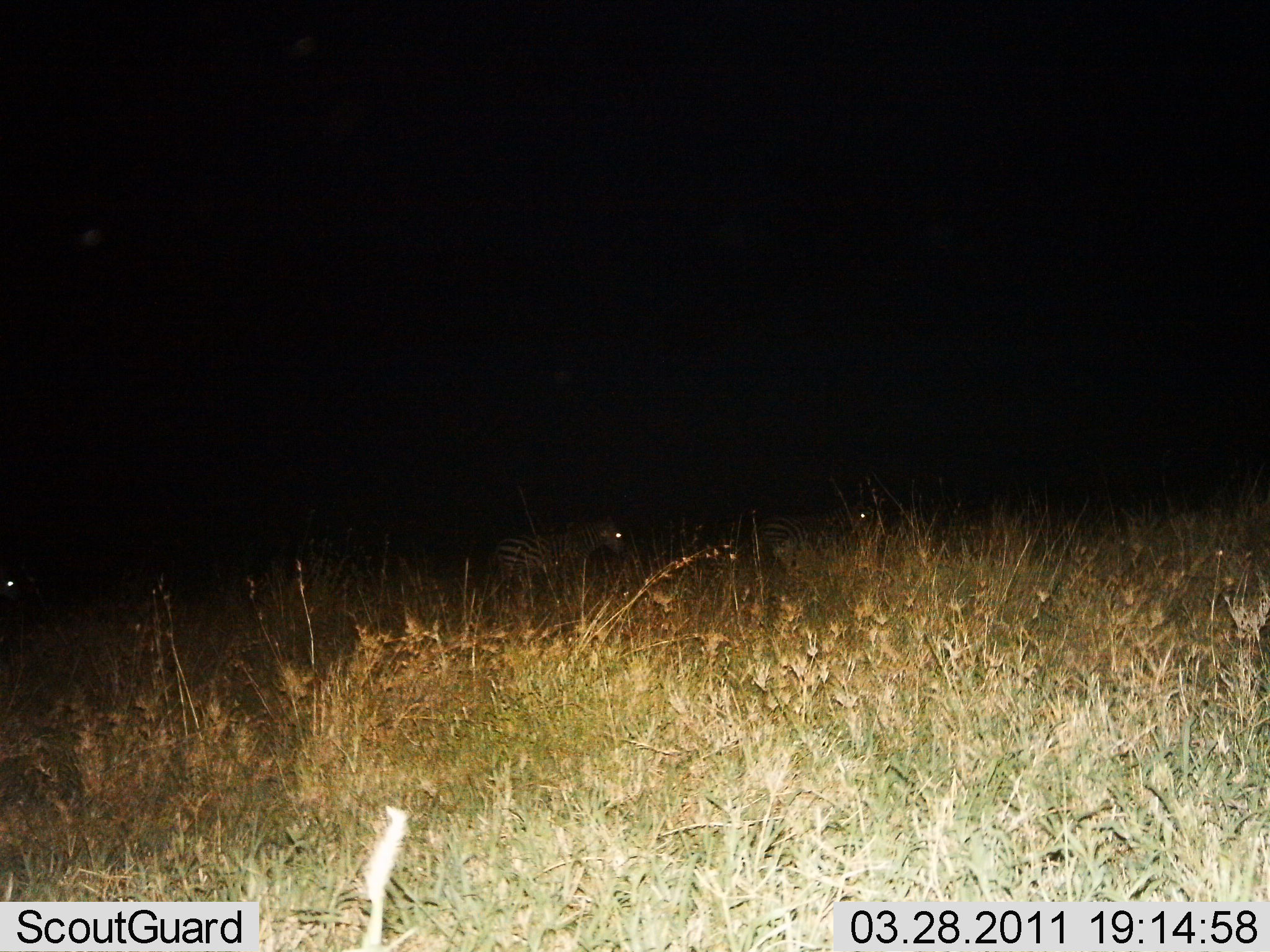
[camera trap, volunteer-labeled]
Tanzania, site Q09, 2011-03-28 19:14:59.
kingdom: Animalia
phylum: Chordata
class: Mammalia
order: Perissodactyla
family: Equidae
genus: Equus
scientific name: Equus quagga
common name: plains zebra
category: zebra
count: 3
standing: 33%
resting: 8%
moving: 67%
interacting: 0%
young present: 0%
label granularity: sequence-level